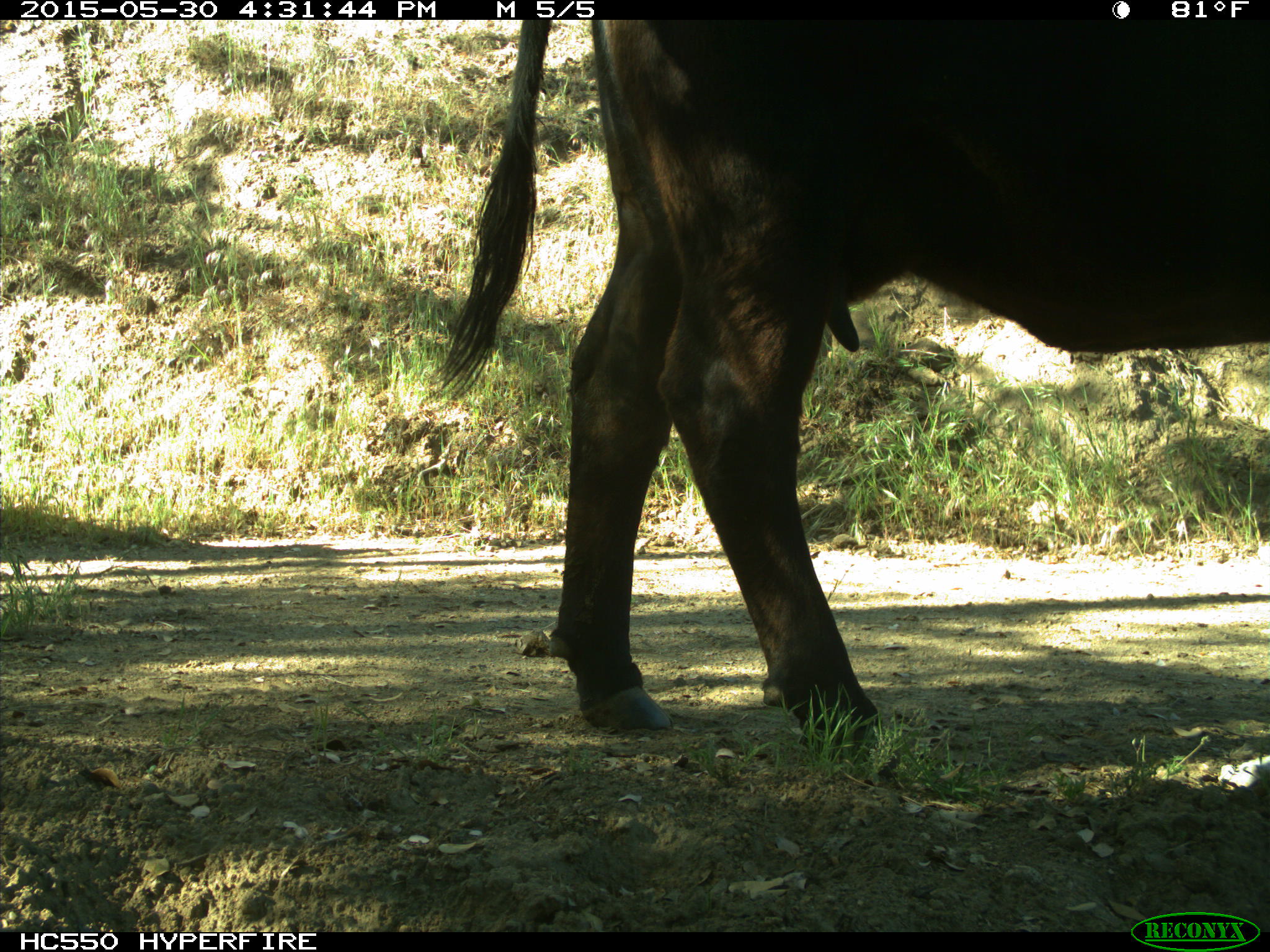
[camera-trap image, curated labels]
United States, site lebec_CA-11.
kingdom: Animalia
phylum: Chordata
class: Mammalia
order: Artiodactyla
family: Bovidae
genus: Bos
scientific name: Bos taurus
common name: domestic cow